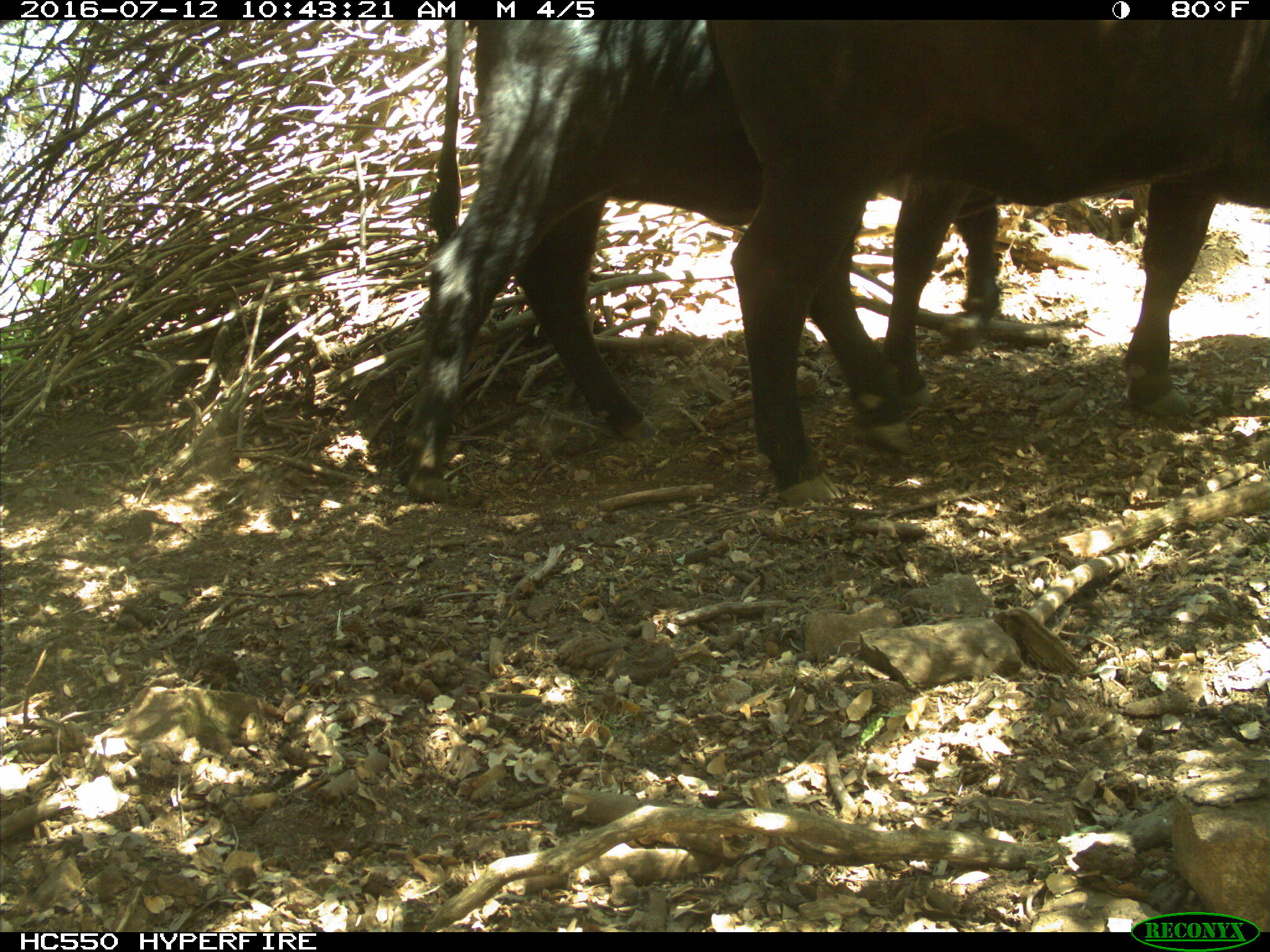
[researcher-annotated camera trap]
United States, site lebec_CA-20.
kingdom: Animalia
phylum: Chordata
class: Mammalia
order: Artiodactyla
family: Bovidae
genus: Bos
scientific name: Bos taurus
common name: domestic cow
Bos taurus (domestic cow).